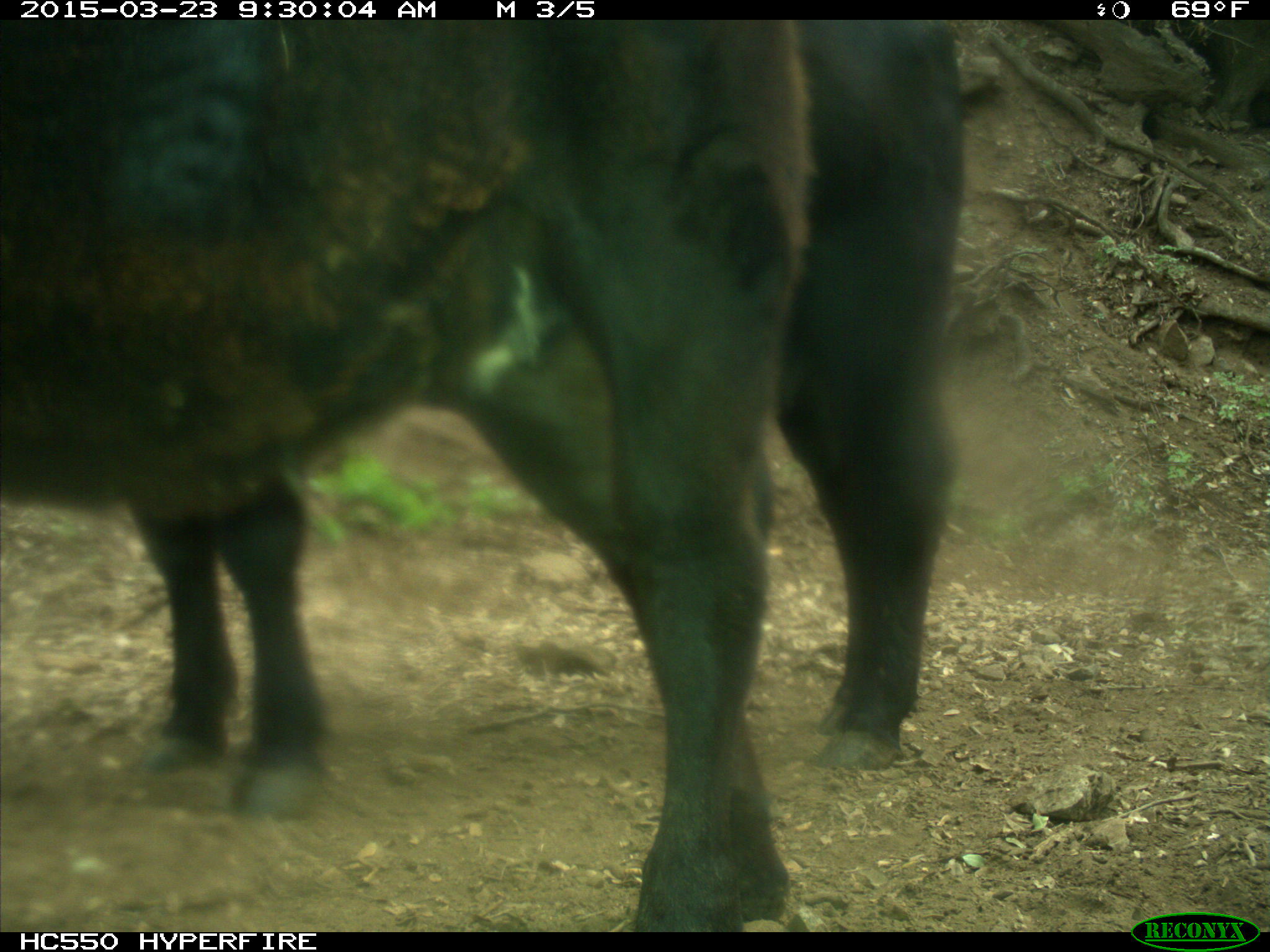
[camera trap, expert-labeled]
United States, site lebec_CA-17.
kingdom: Animalia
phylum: Chordata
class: Mammalia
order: Artiodactyla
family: Bovidae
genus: Bos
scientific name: Bos taurus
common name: domestic cow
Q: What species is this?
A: Bos taurus (domestic cow).